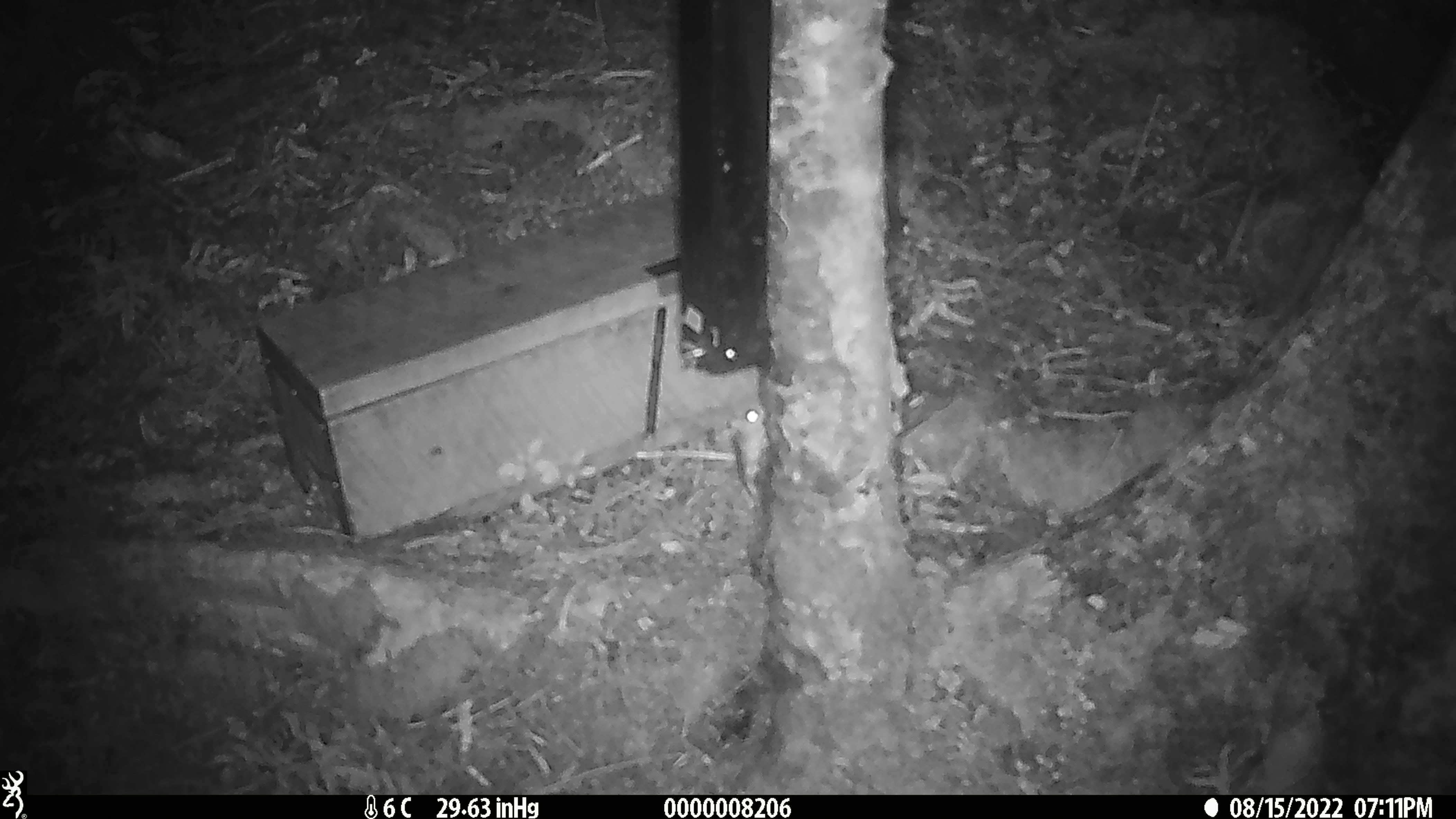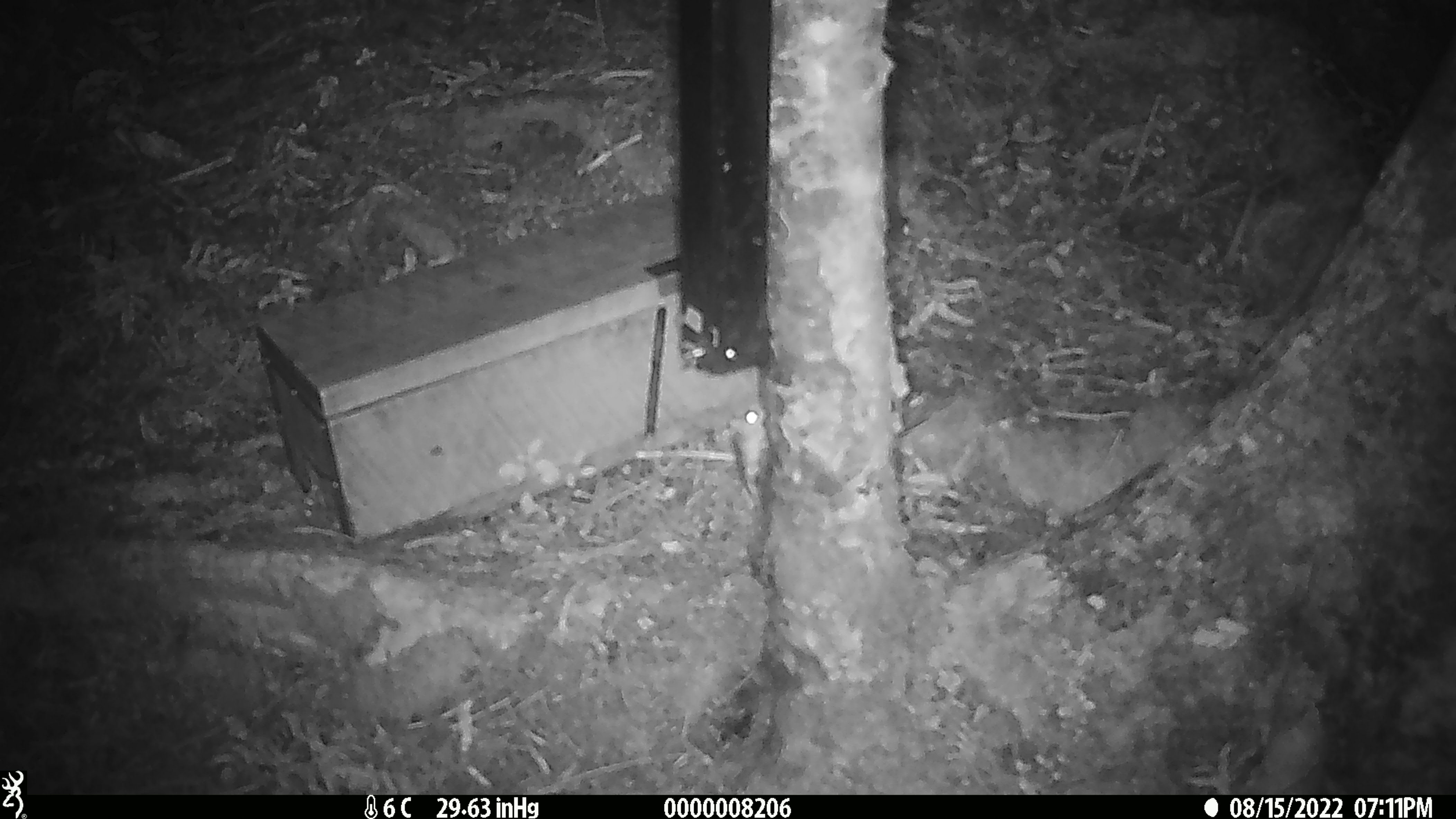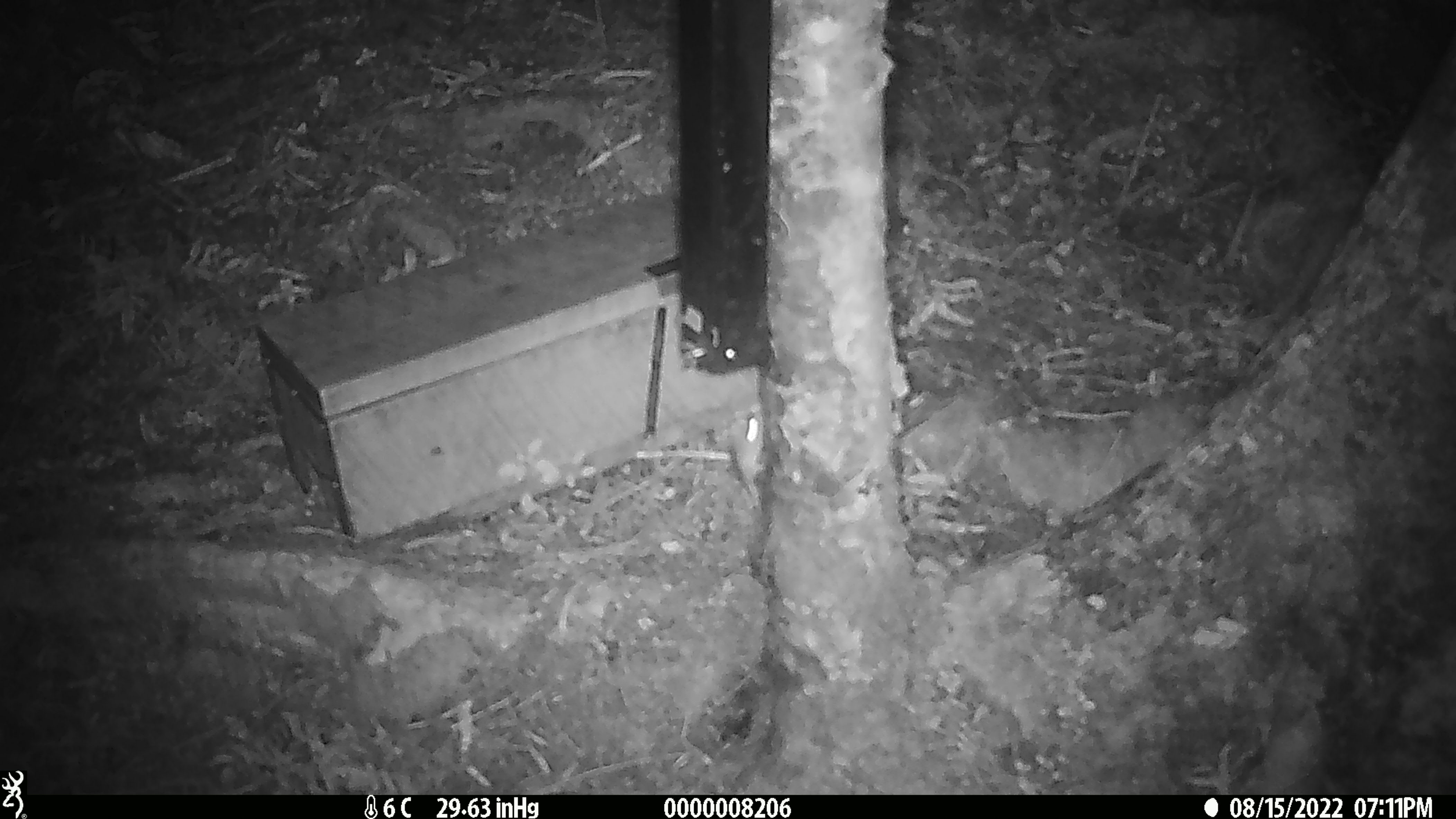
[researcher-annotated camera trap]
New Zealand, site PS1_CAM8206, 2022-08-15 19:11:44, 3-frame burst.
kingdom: Animalia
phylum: Chordata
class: Mammalia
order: Rodentia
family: Muridae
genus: Mus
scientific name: Mus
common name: mouse